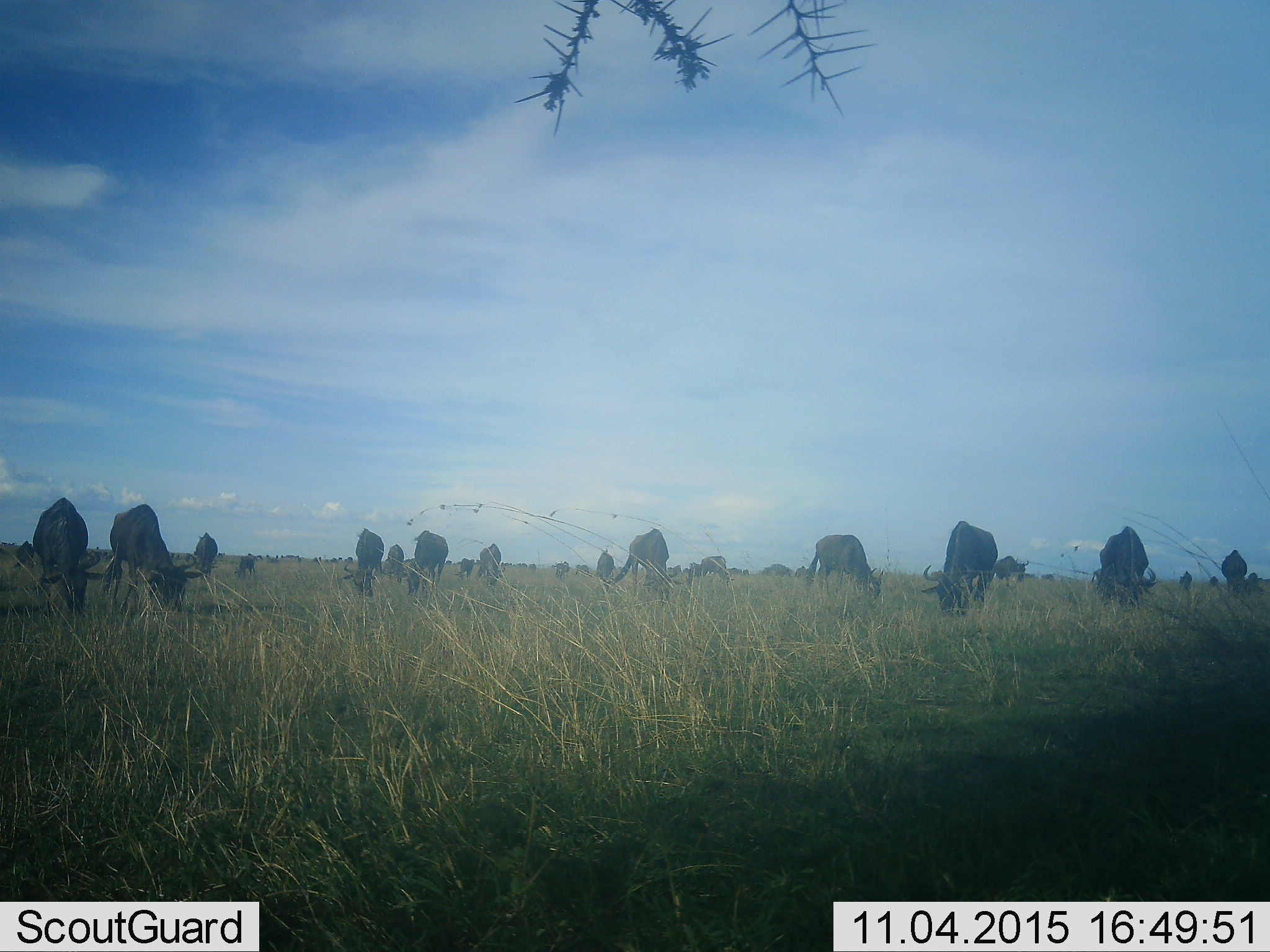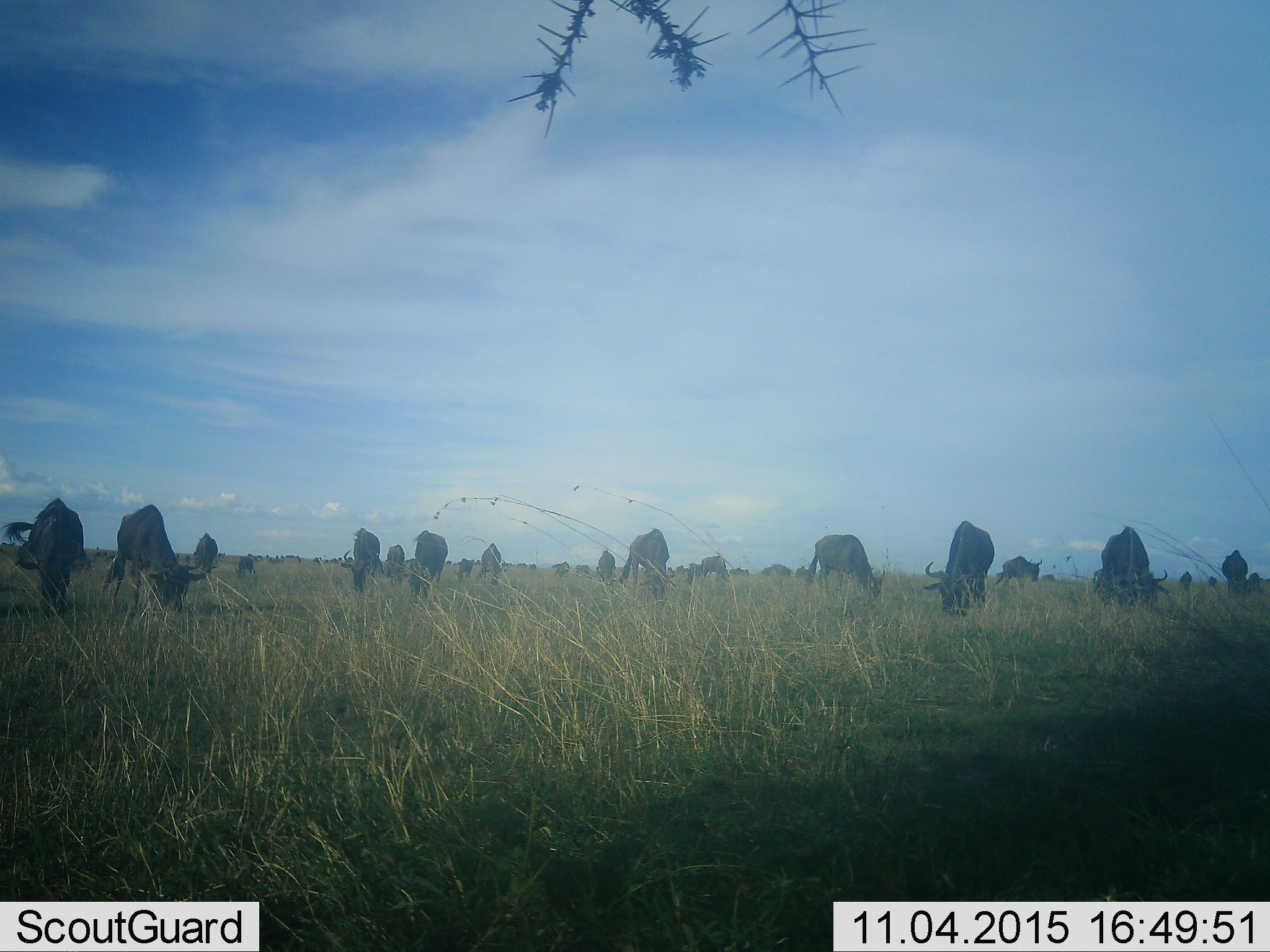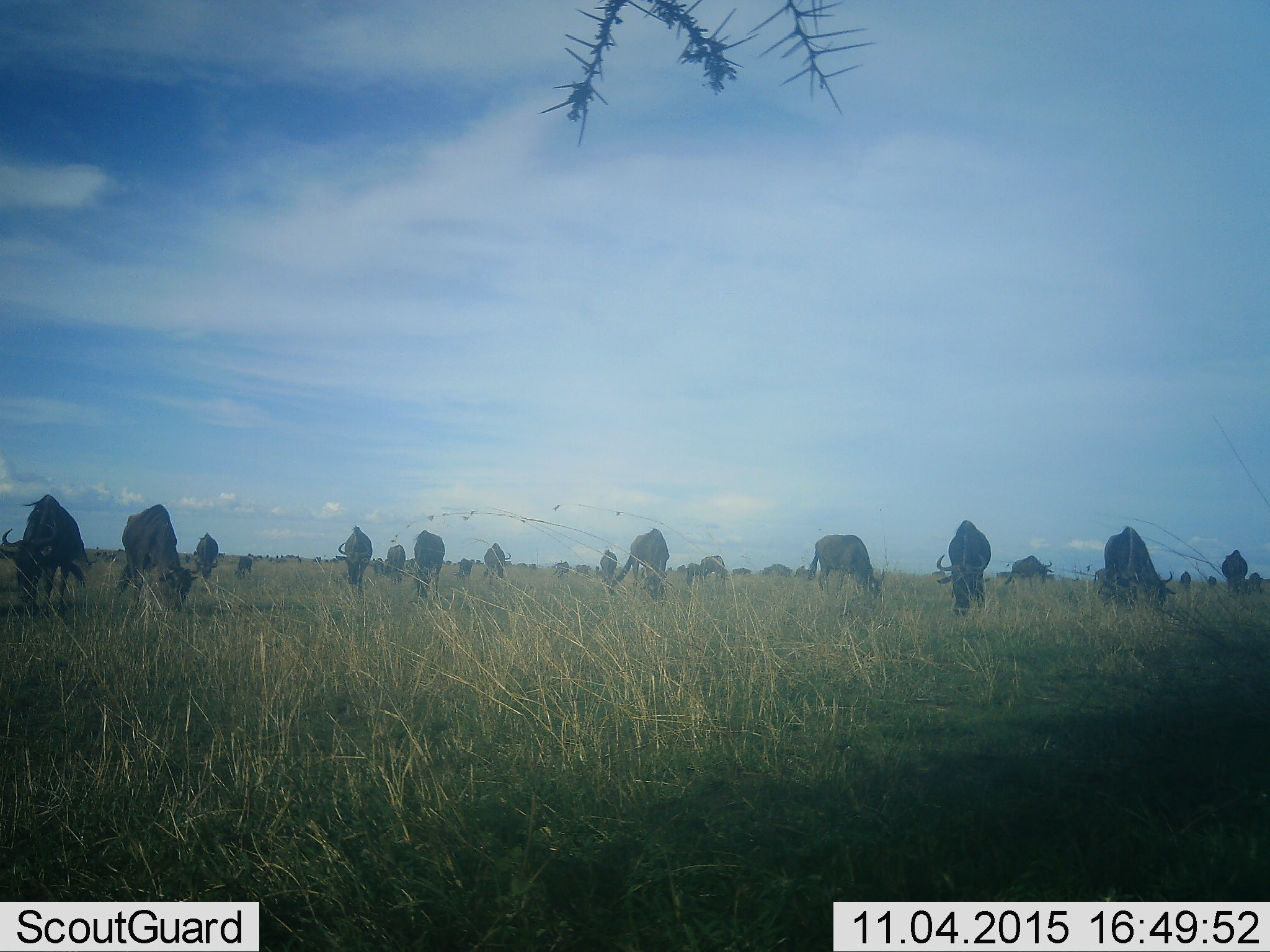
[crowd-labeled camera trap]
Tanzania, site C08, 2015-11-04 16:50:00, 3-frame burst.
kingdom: Animalia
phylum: Chordata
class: Mammalia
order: Artiodactyla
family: Bovidae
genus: Connochaetes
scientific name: Connochaetes taurinus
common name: blue wildebeest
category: wildebeest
Wildebeest (blue wildebeest) (Connochaetes taurinus), count 11-50. Behavior (volunteer vote fractions): standing 36%, resting 0%, moving 14%, interacting 0%. Young present (vote fraction): 14%. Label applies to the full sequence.